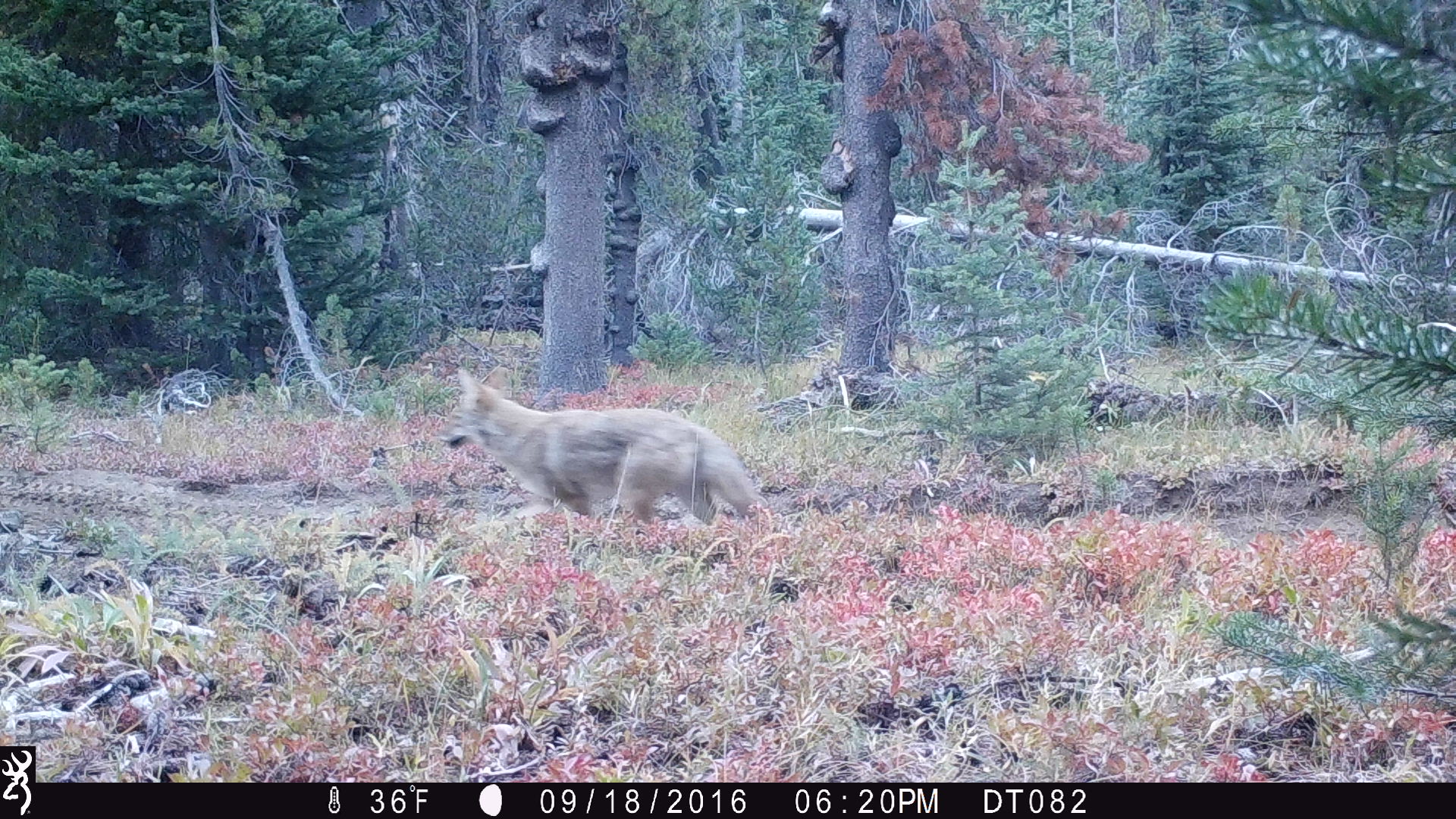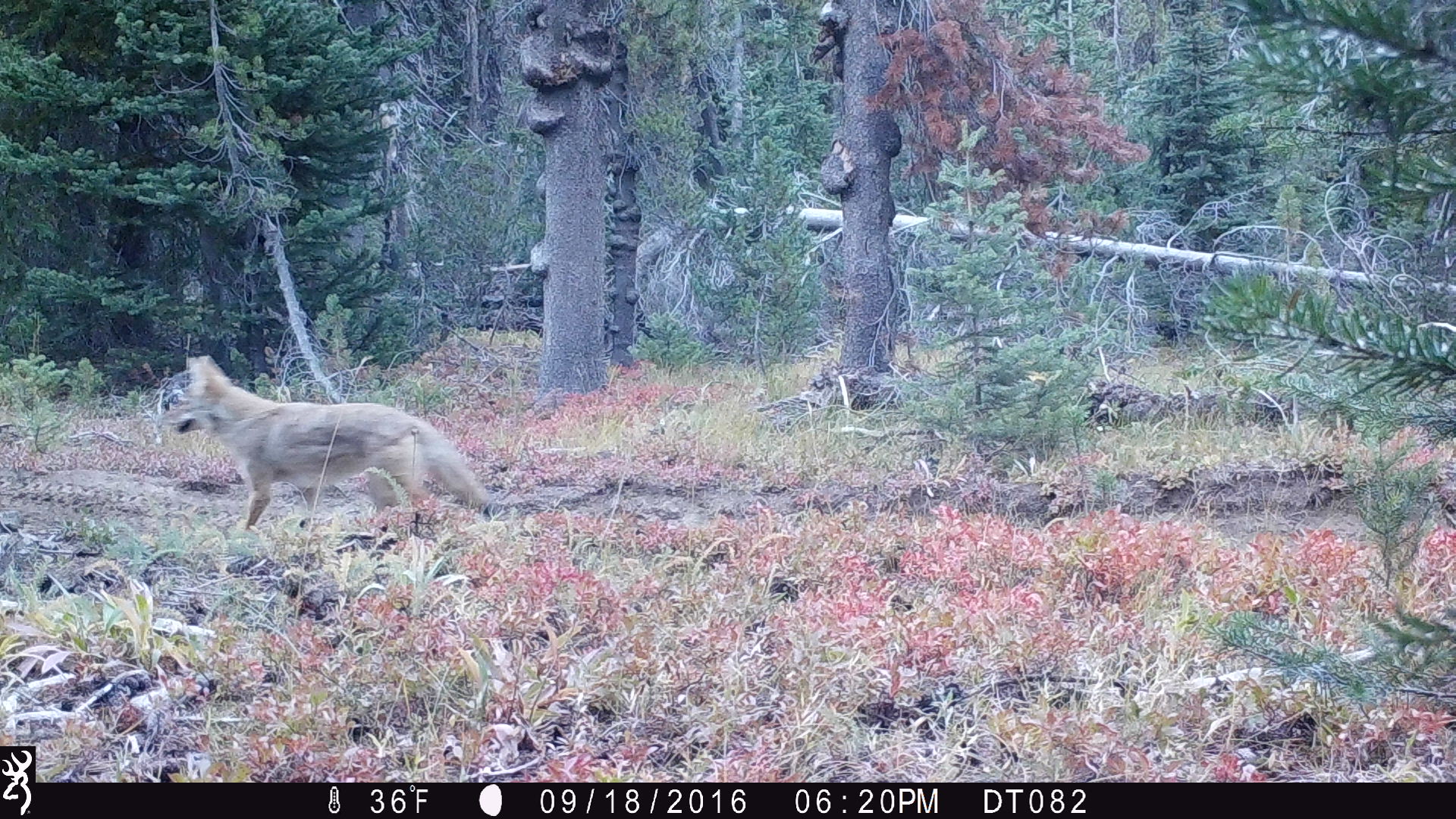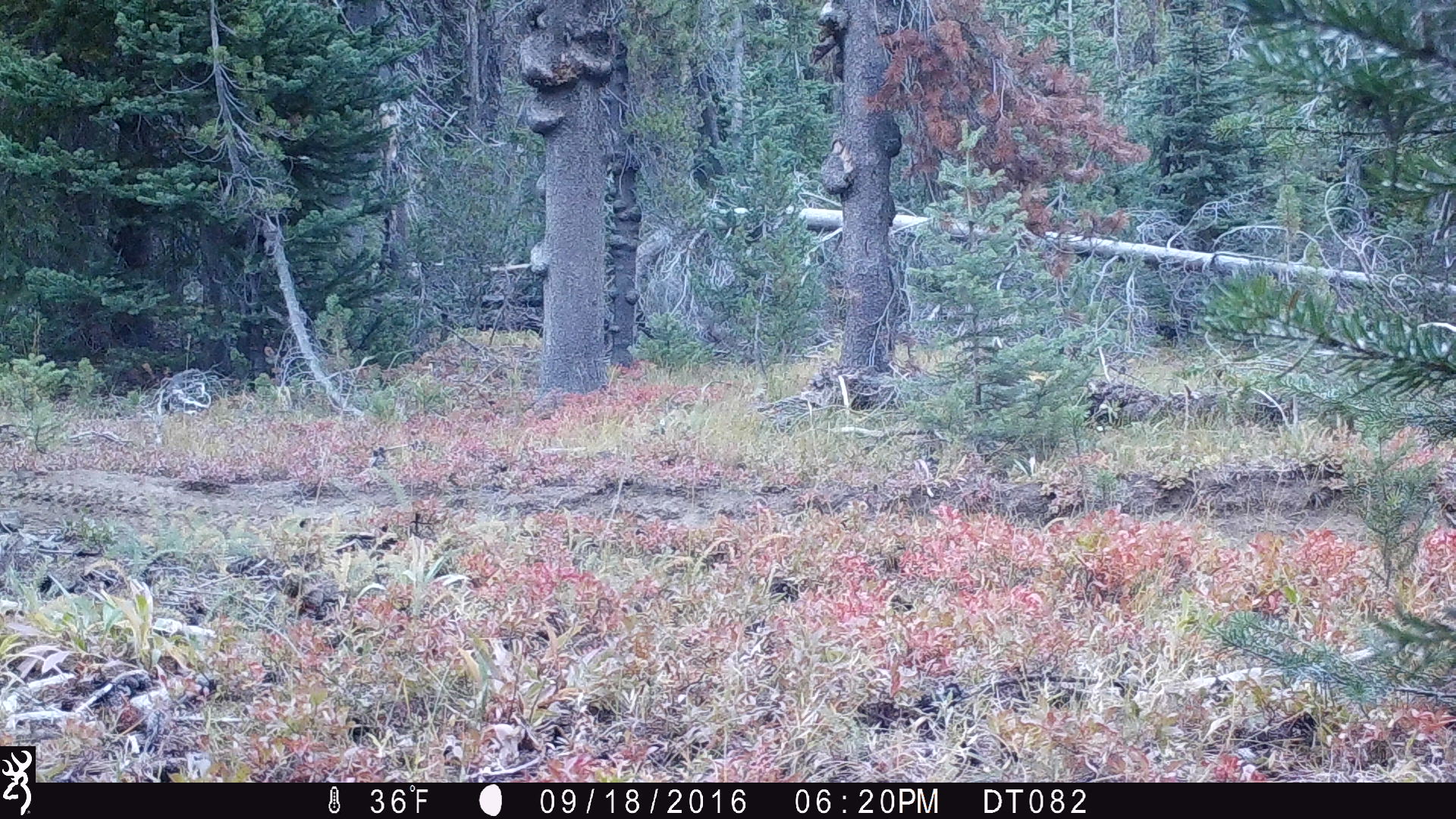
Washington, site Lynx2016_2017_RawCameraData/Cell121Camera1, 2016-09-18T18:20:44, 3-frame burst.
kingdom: Animalia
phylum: Chordata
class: Mammalia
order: Carnivora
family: Canidae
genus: Canis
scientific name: Canis latrans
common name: coyote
Canis latrans (coyote). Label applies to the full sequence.